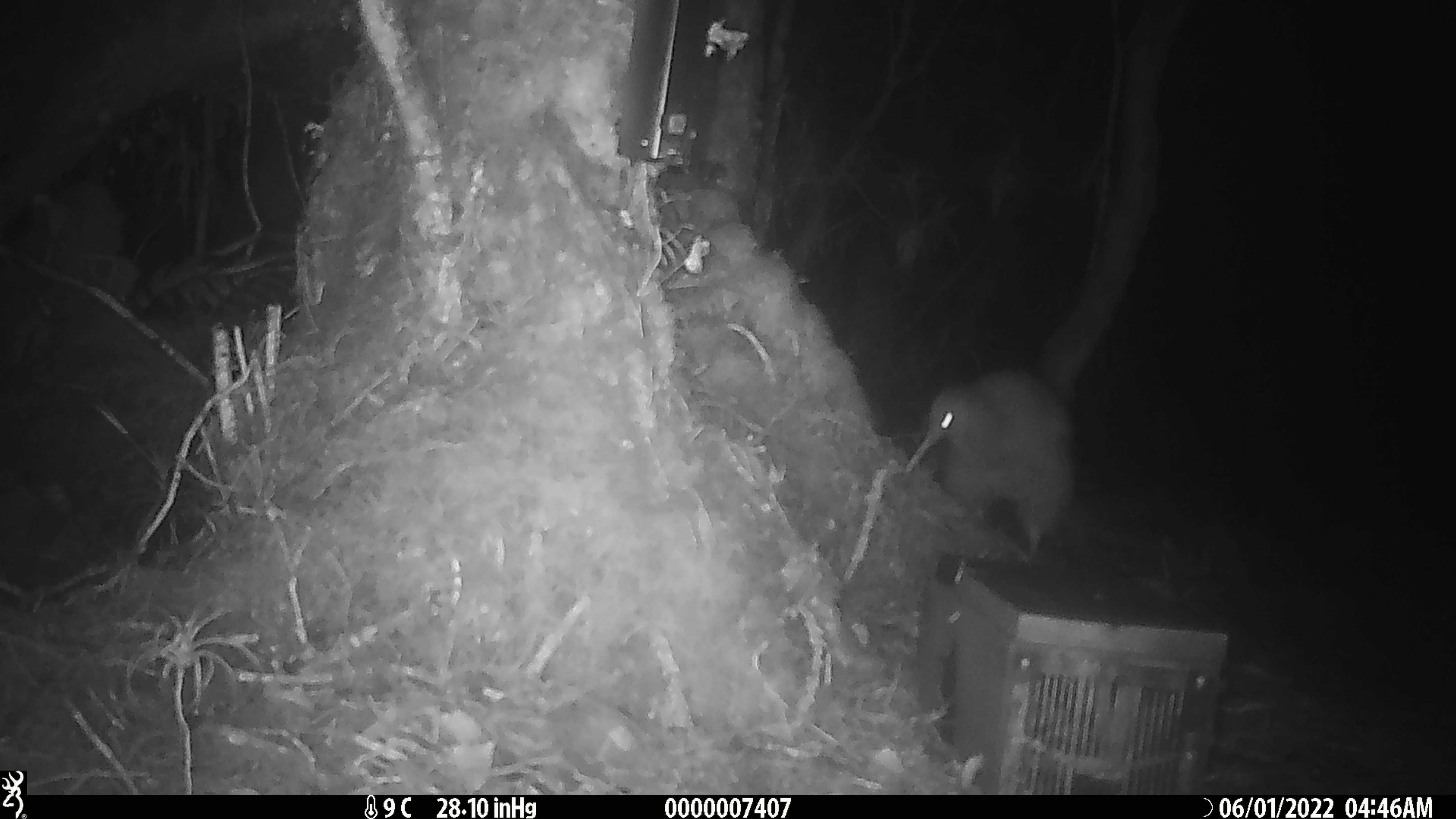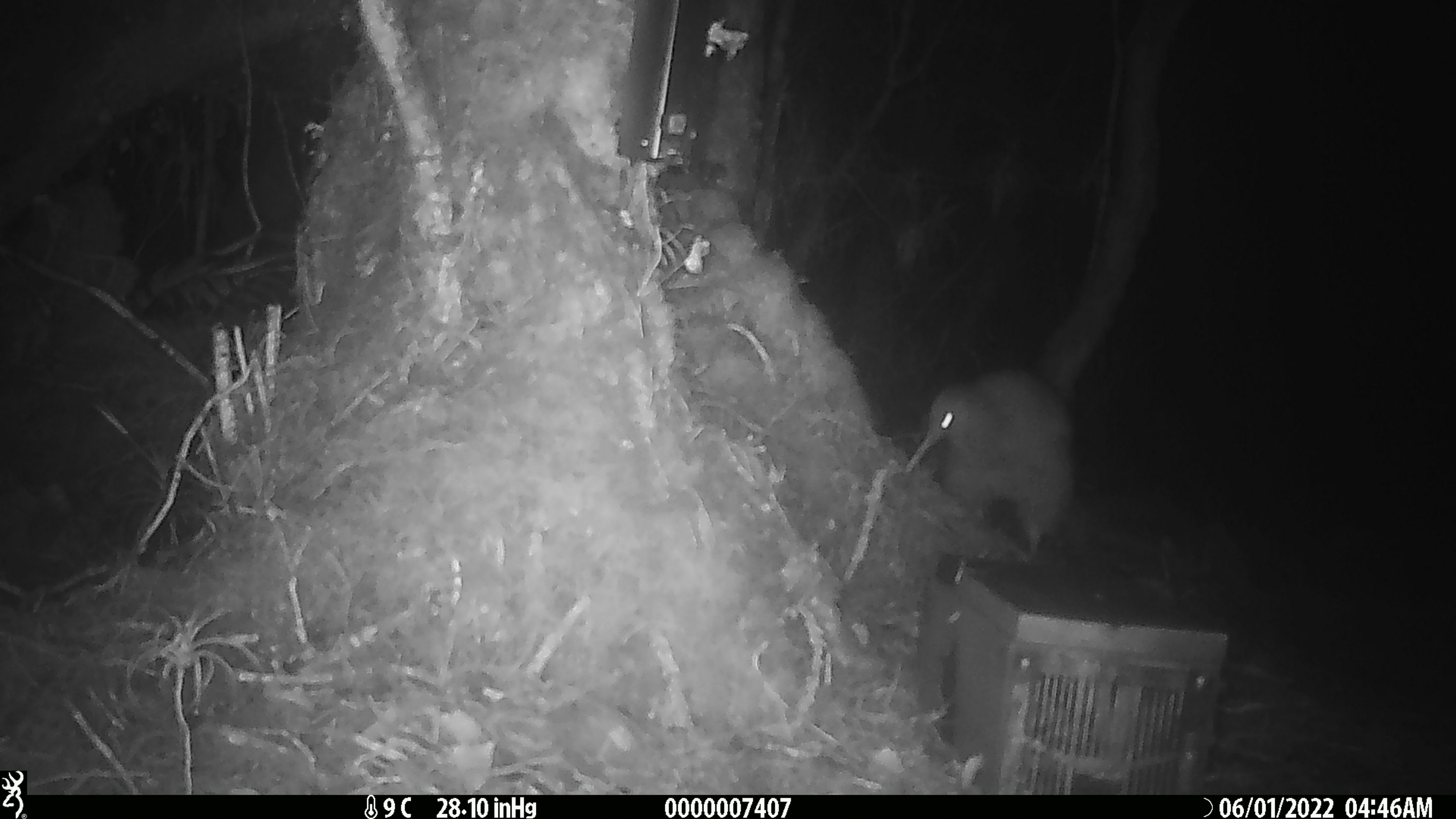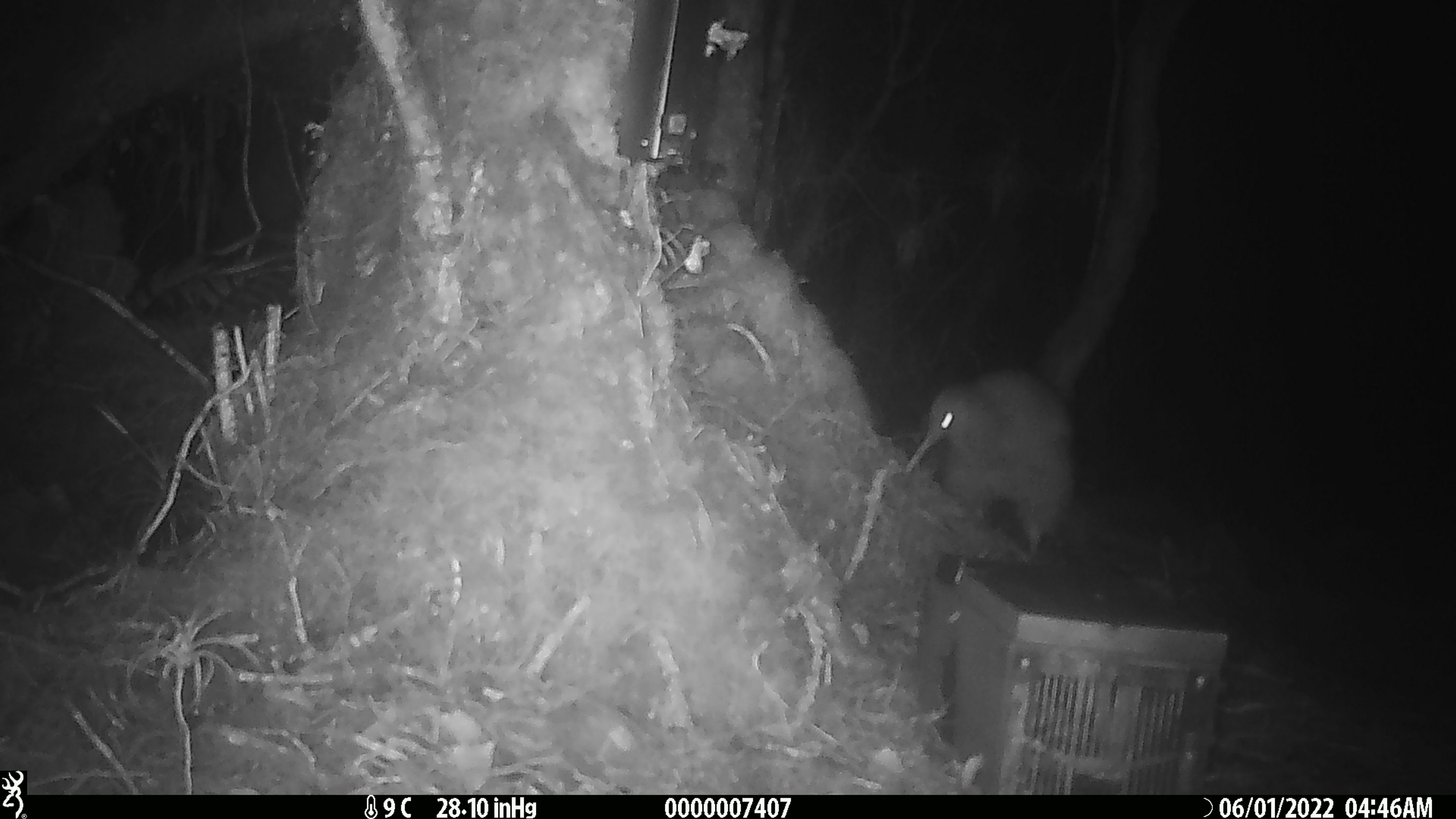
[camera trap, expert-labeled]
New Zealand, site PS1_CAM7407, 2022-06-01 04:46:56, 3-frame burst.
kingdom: Animalia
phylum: Chordata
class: Aves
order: Apterygiformes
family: Apterygidae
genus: Apteryx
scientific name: Apteryx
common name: kiwi